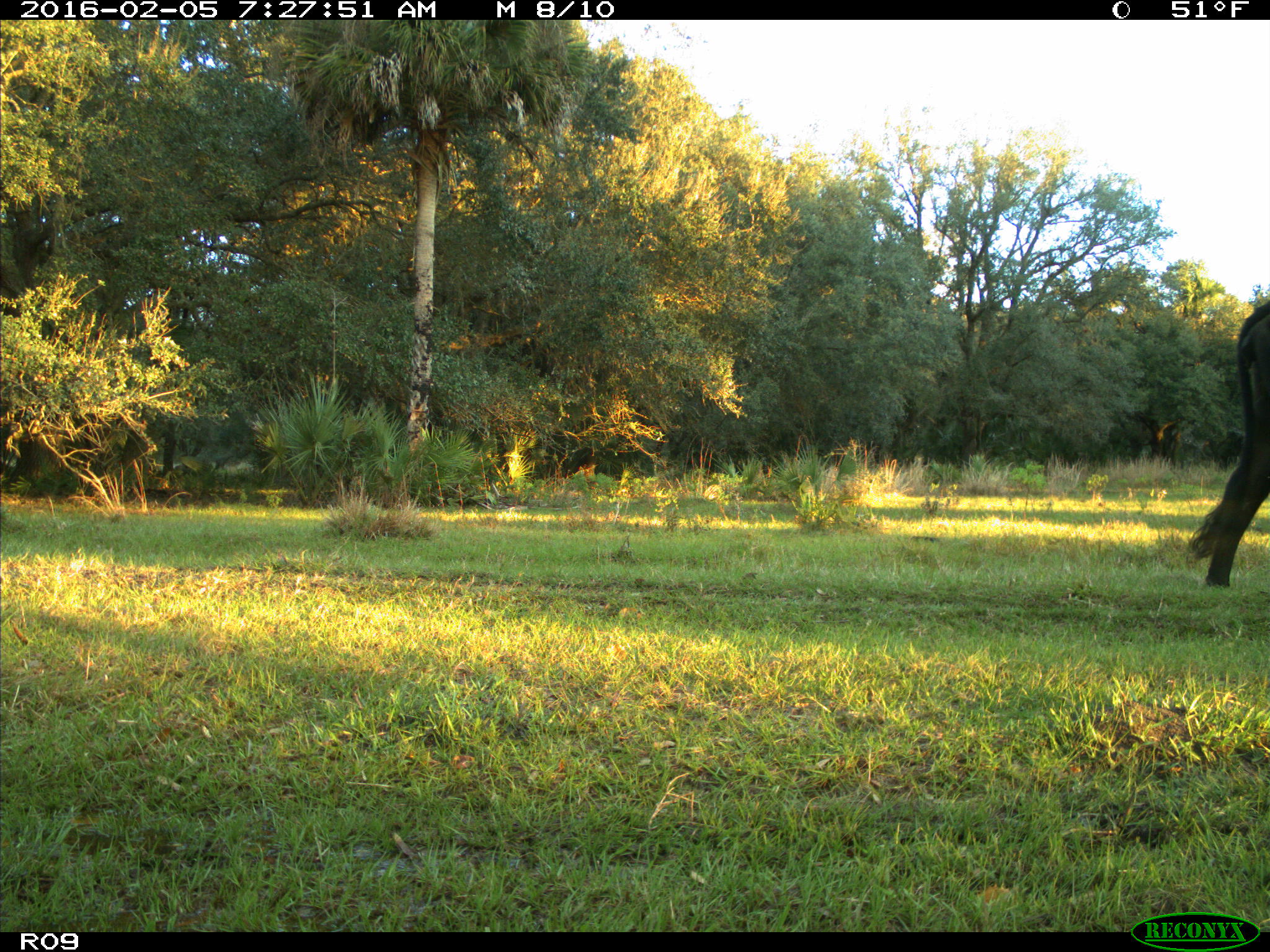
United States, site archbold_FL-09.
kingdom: Animalia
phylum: Chordata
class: Mammalia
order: Artiodactyla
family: Bovidae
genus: Bos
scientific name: Bos taurus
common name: domestic cow